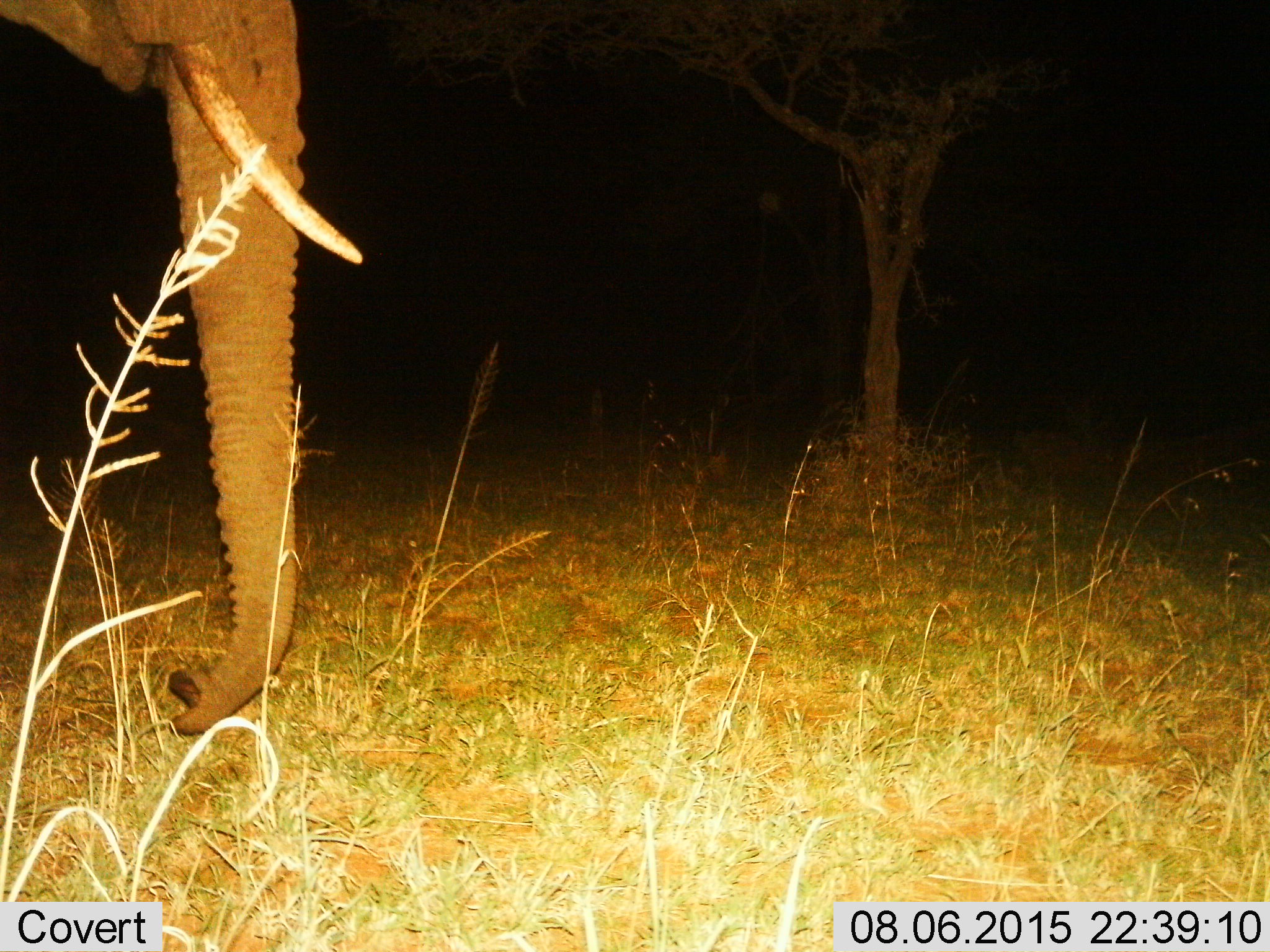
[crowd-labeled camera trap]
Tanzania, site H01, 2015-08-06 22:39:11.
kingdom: Animalia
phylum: Chordata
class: Mammalia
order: Proboscidea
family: Elephantidae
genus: Loxodonta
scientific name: Loxodonta africana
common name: african bush elephant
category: elephant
Elephant (african bush elephant) (Loxodonta africana), count 1. Behavior (volunteer vote fractions): standing 90%, resting 0%, moving 20%, interacting 0%. Young present (vote fraction): 0%. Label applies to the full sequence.